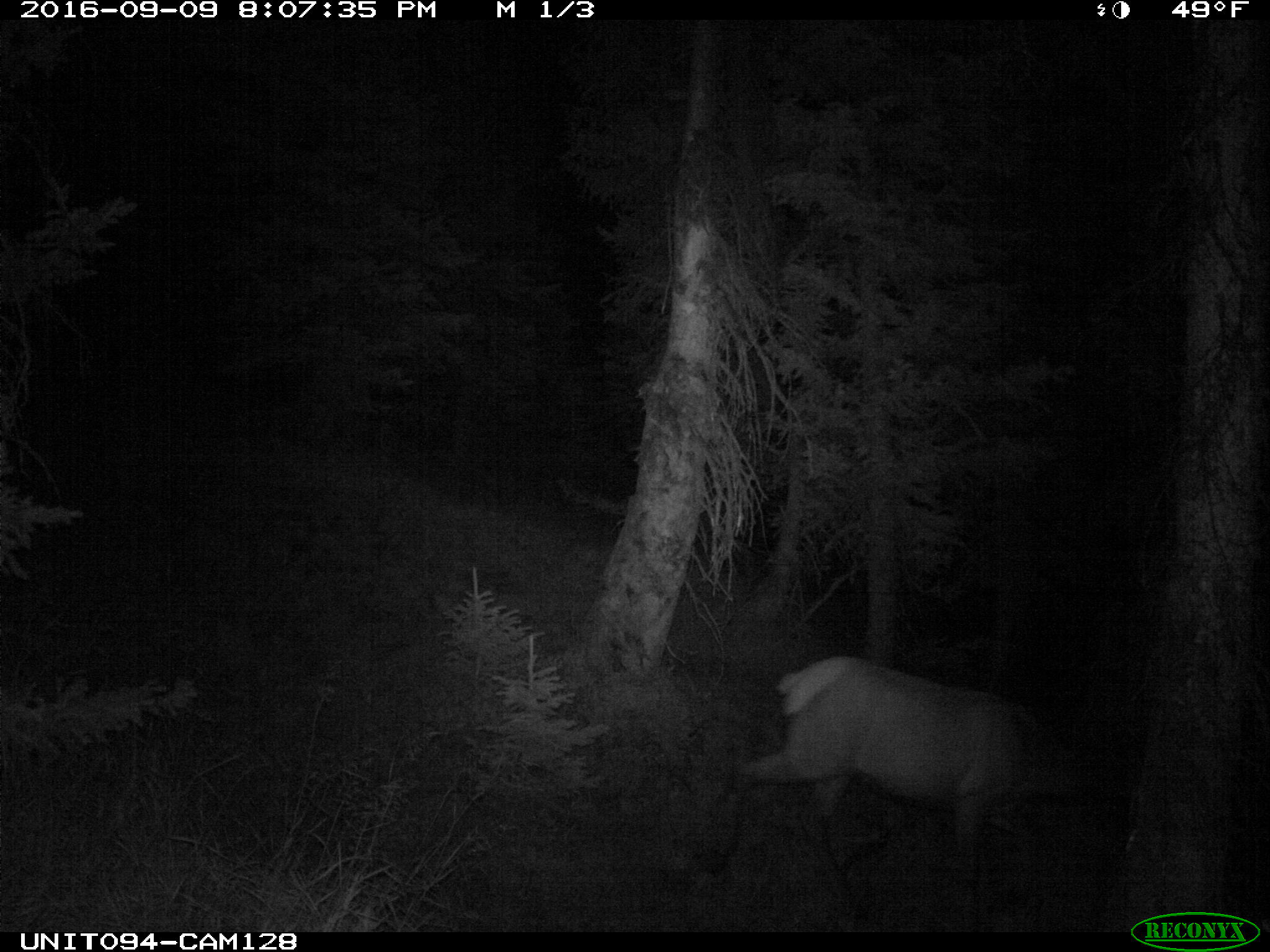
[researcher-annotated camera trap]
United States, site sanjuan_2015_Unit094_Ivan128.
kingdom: Animalia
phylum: Chordata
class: Mammalia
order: Artiodactyla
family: Cervidae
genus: Cervus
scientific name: Cervus elaphus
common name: red deer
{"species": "Cervus elaphus (red deer)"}